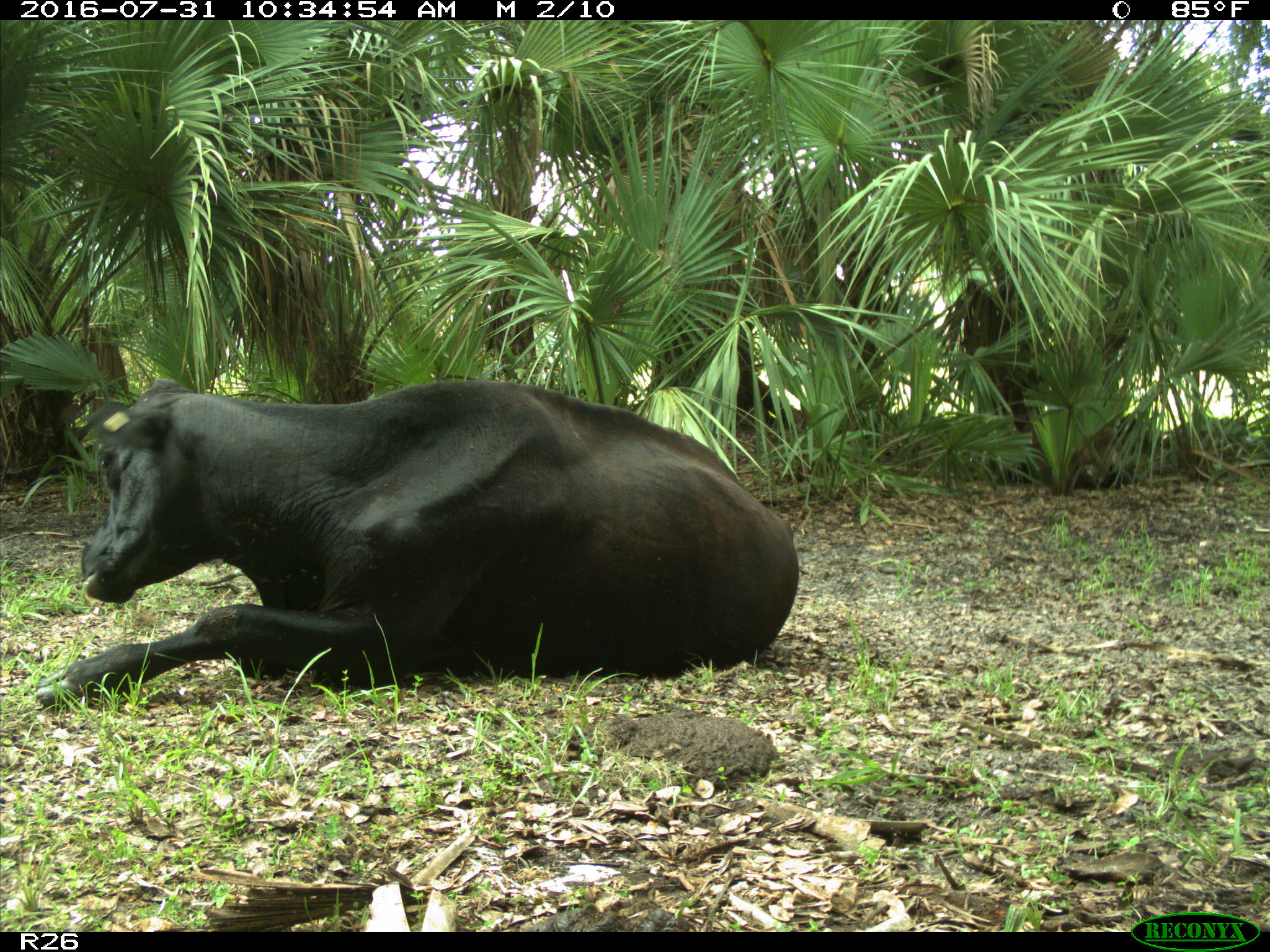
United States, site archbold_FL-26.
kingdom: Animalia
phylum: Chordata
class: Mammalia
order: Artiodactyla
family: Bovidae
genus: Bos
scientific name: Bos taurus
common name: domestic cow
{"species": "Bos taurus (domestic cow)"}